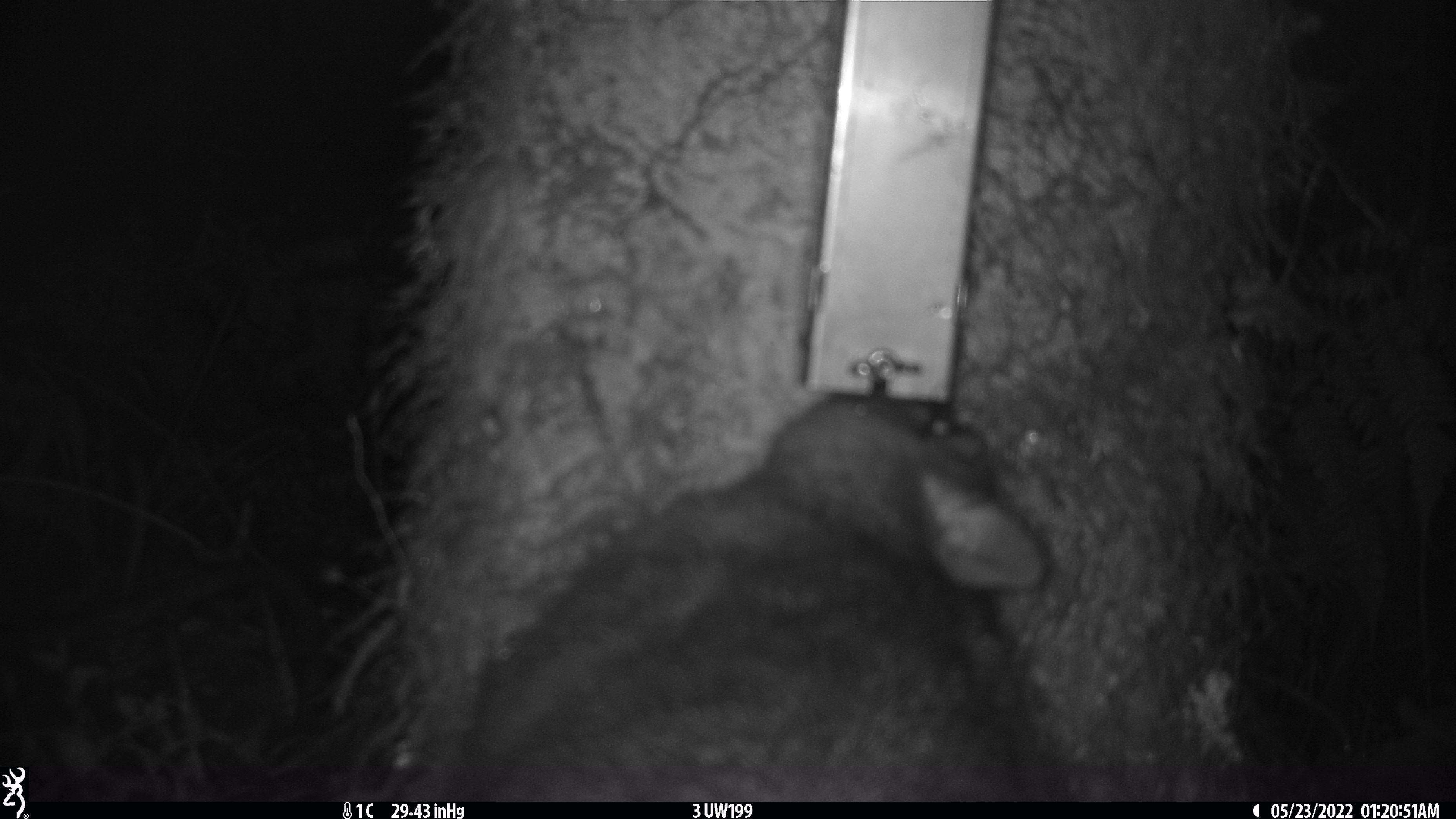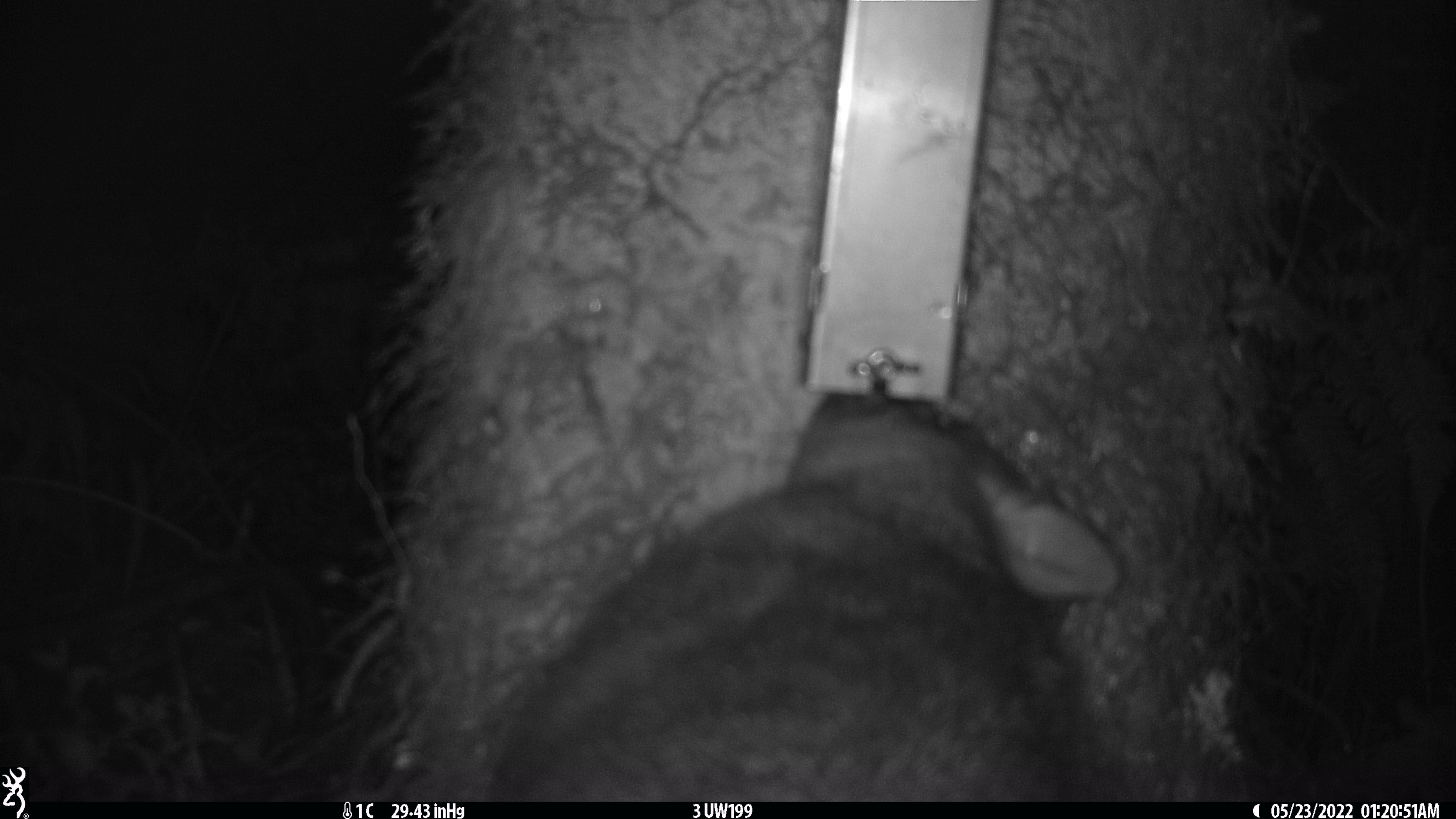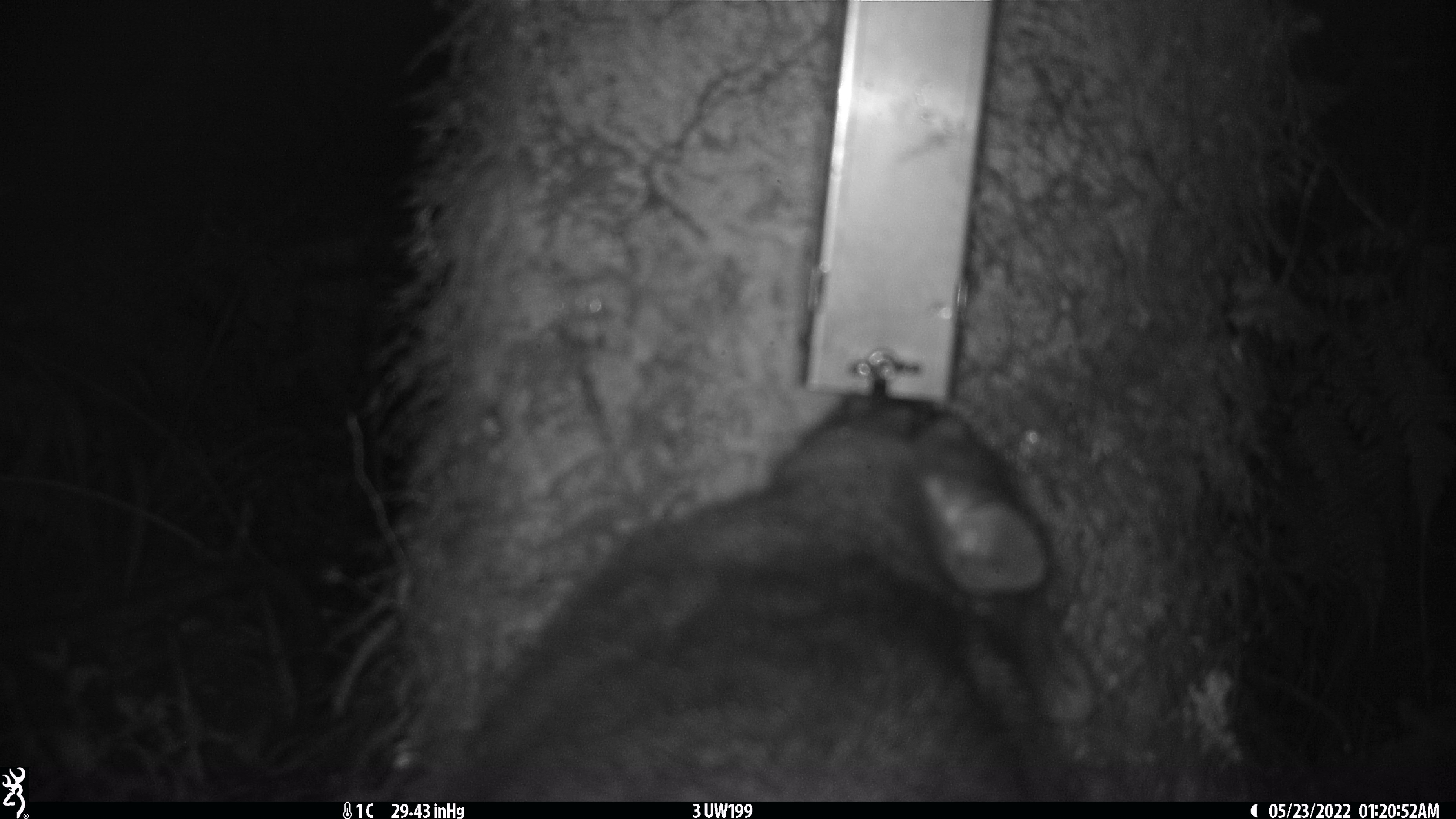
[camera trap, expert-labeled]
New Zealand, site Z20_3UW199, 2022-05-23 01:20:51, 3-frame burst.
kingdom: Animalia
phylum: Chordata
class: Mammalia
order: Diprotodontia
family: Phalangeridae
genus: Trichosurus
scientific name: Trichosurus vulpecula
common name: common brushtail possum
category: possum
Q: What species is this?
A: Possum (common brushtail possum) (Trichosurus vulpecula).